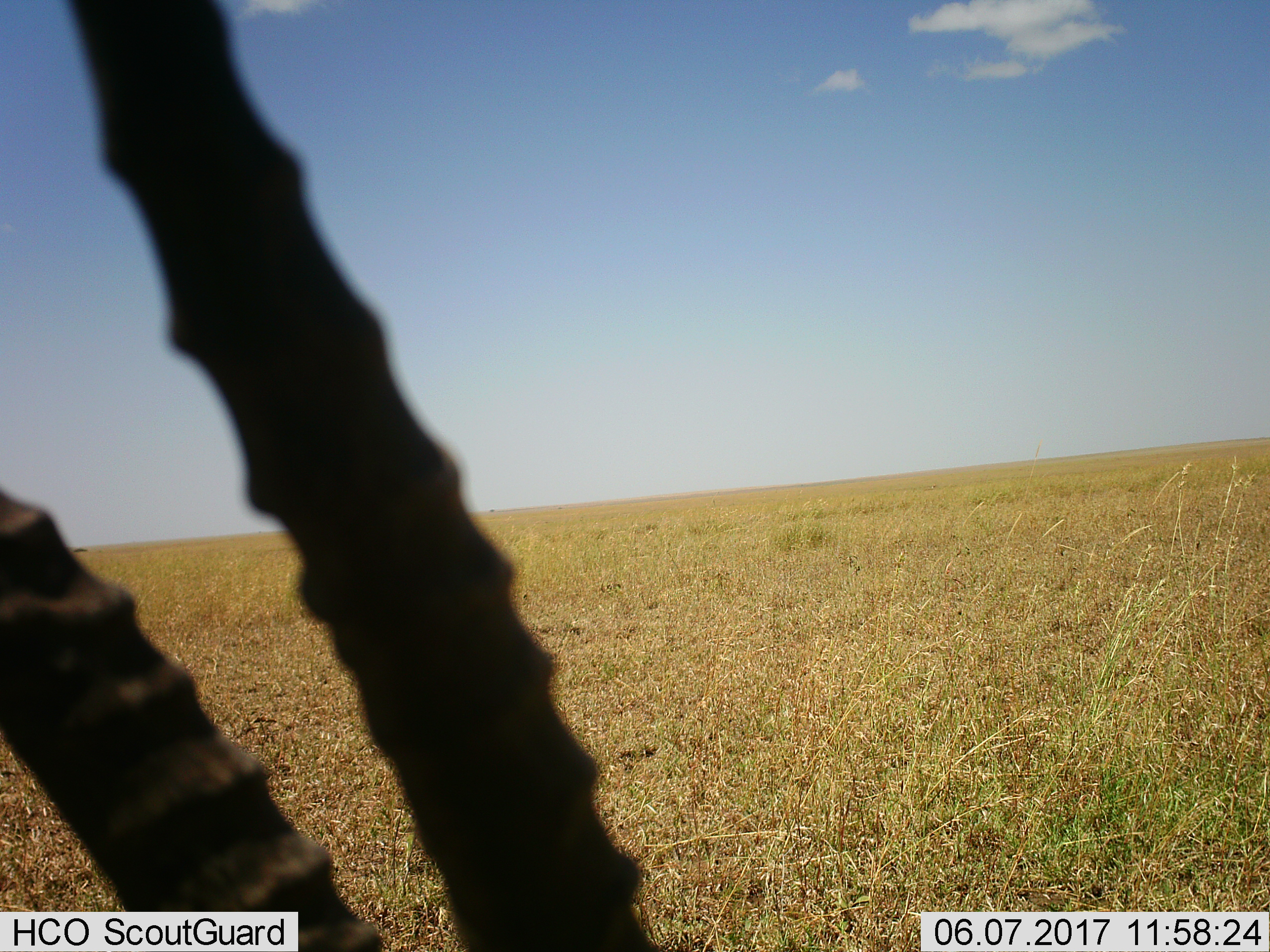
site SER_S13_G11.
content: unidentified animal